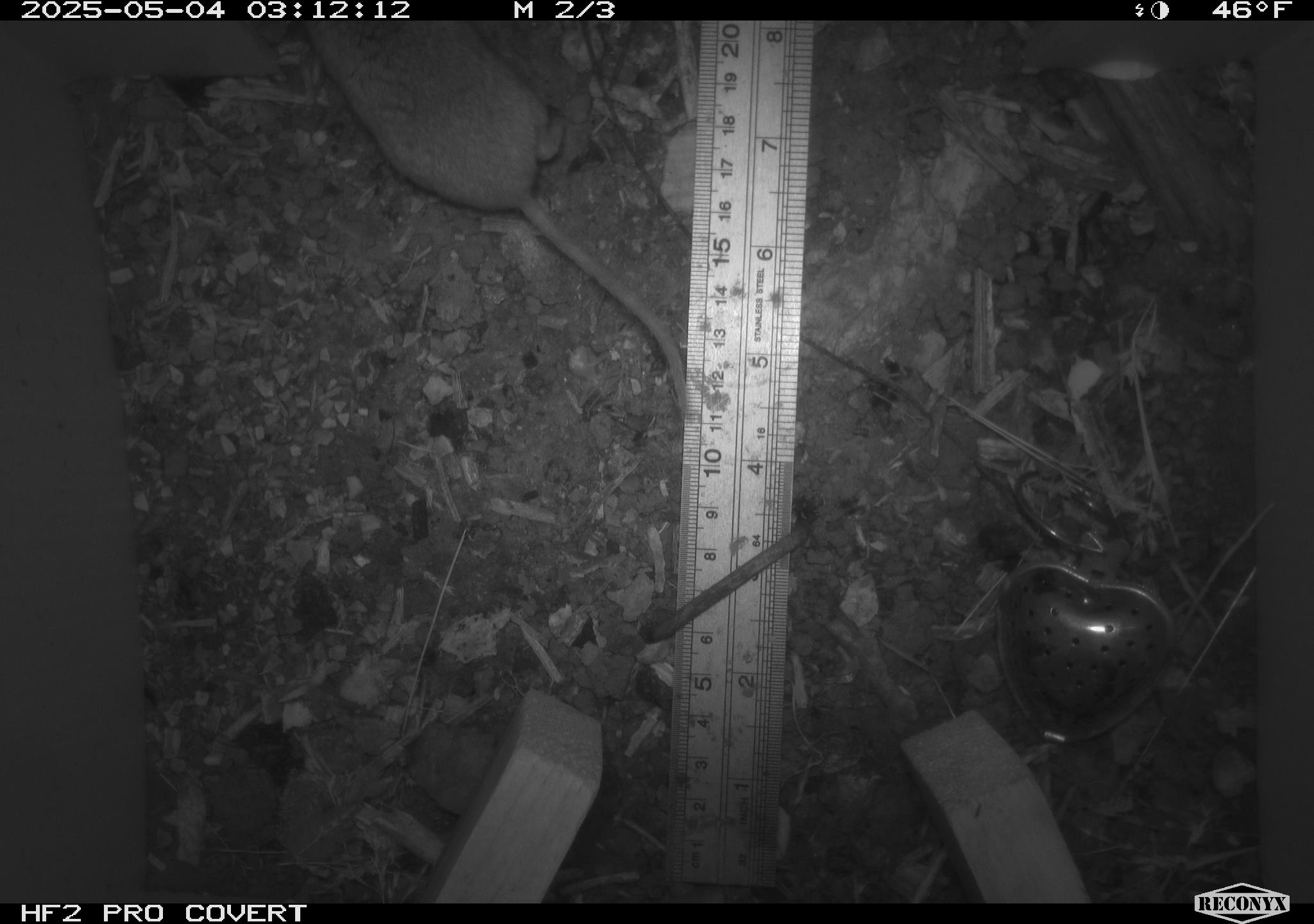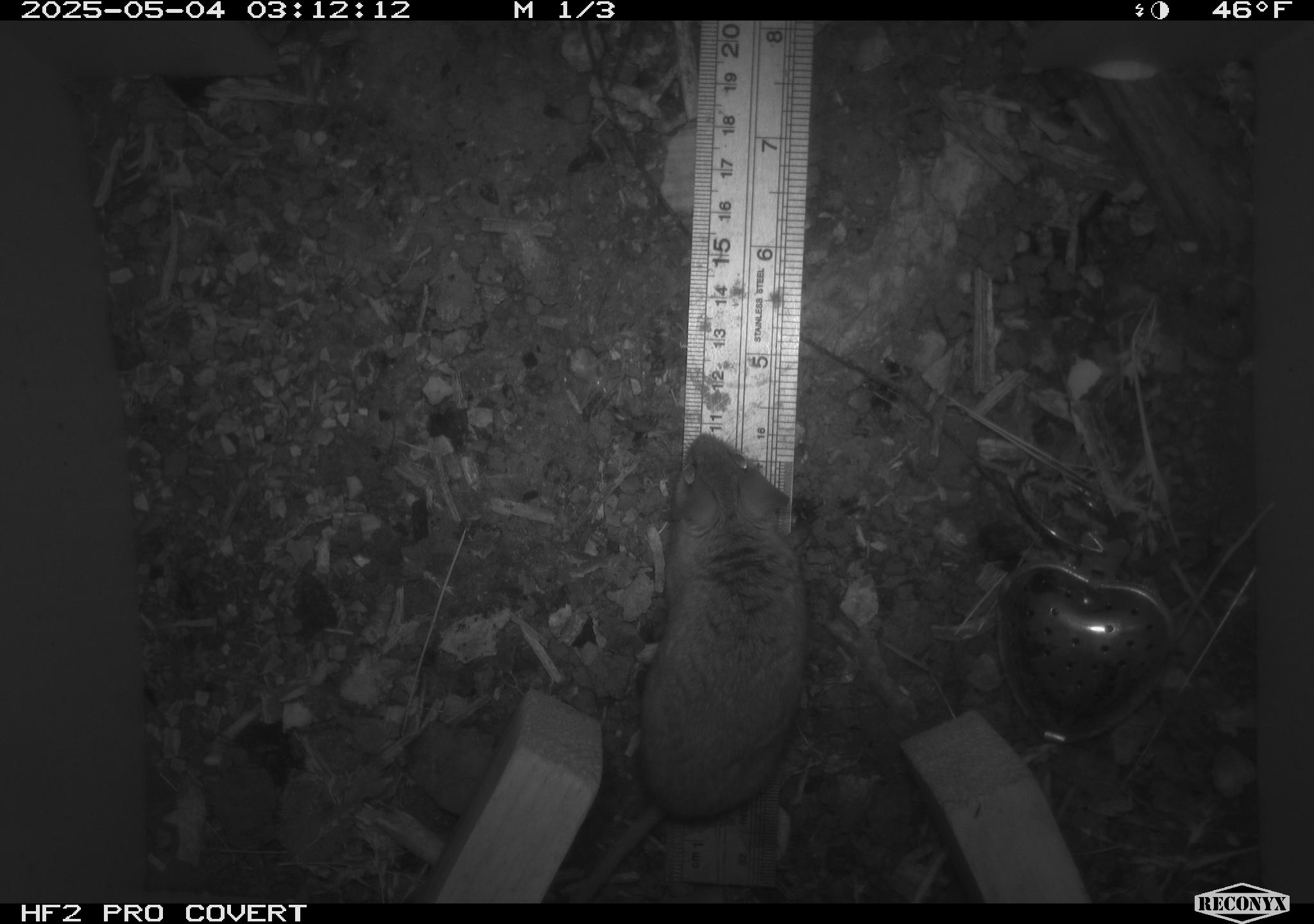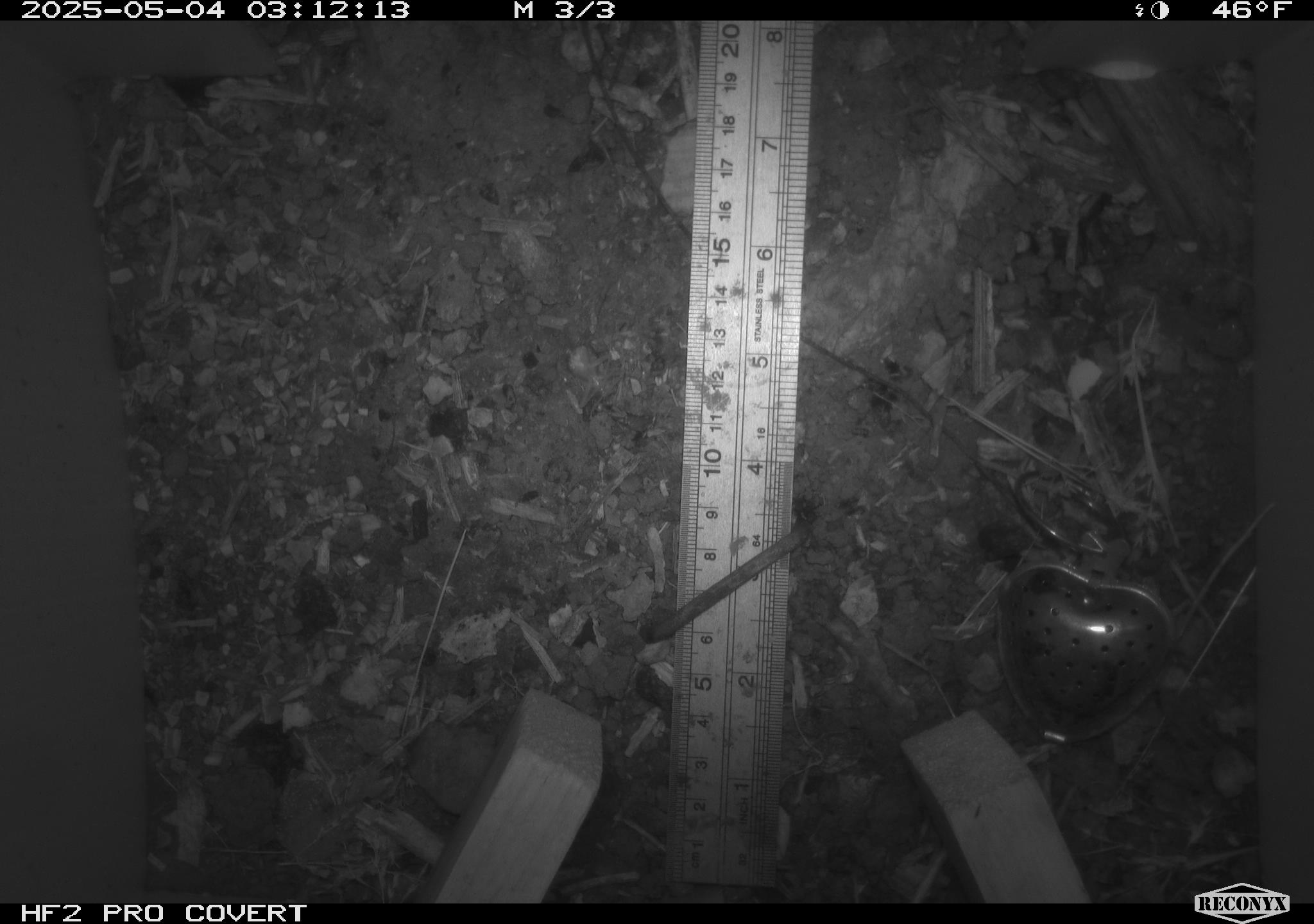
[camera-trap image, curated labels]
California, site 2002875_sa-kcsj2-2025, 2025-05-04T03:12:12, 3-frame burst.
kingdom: Animalia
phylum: Chordata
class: Mammalia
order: Rodentia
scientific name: Rodentia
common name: rodent